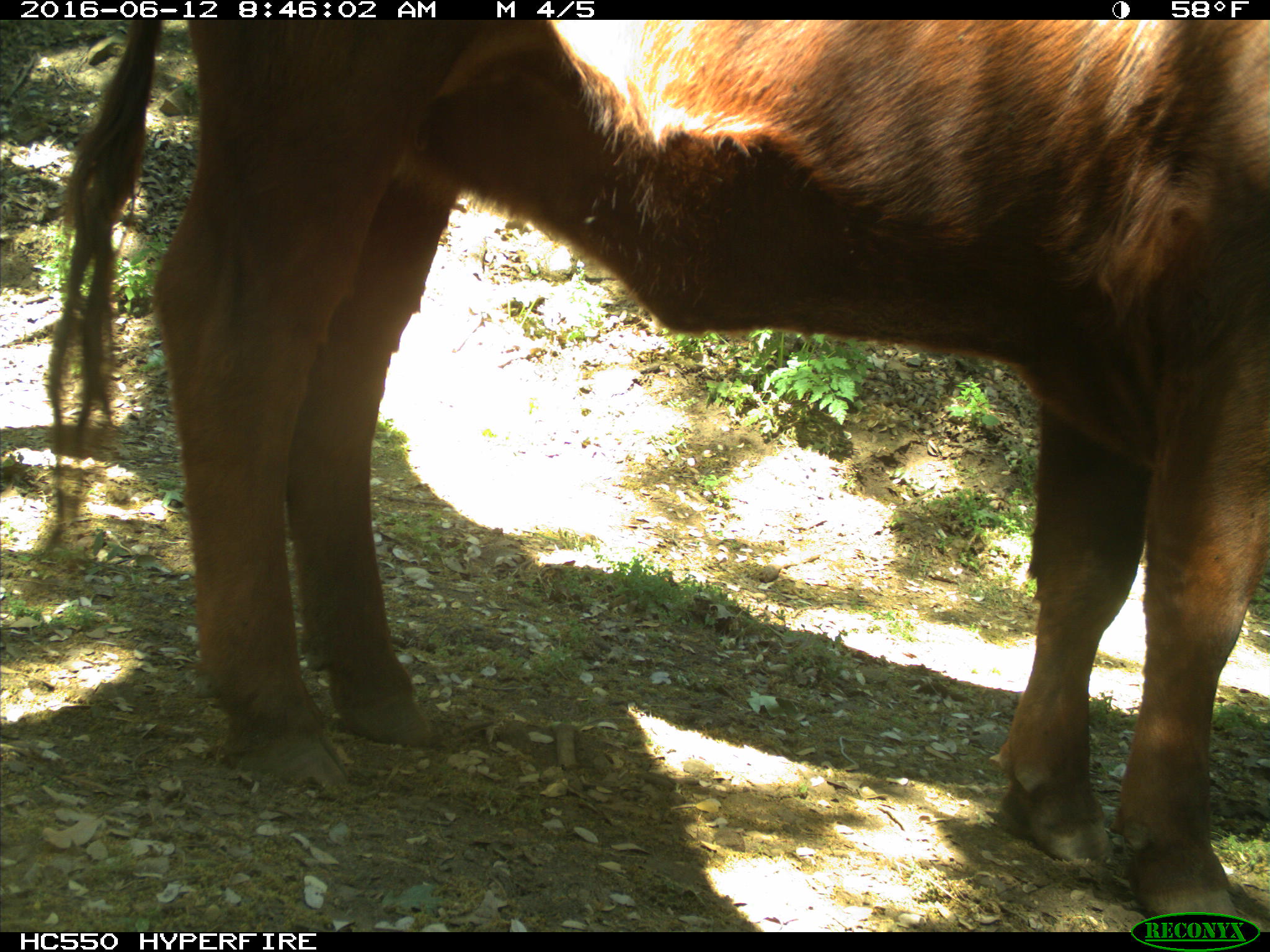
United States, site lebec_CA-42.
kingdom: Animalia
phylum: Chordata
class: Mammalia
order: Artiodactyla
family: Bovidae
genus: Bos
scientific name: Bos taurus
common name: domestic cow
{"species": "Bos taurus (domestic cow)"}